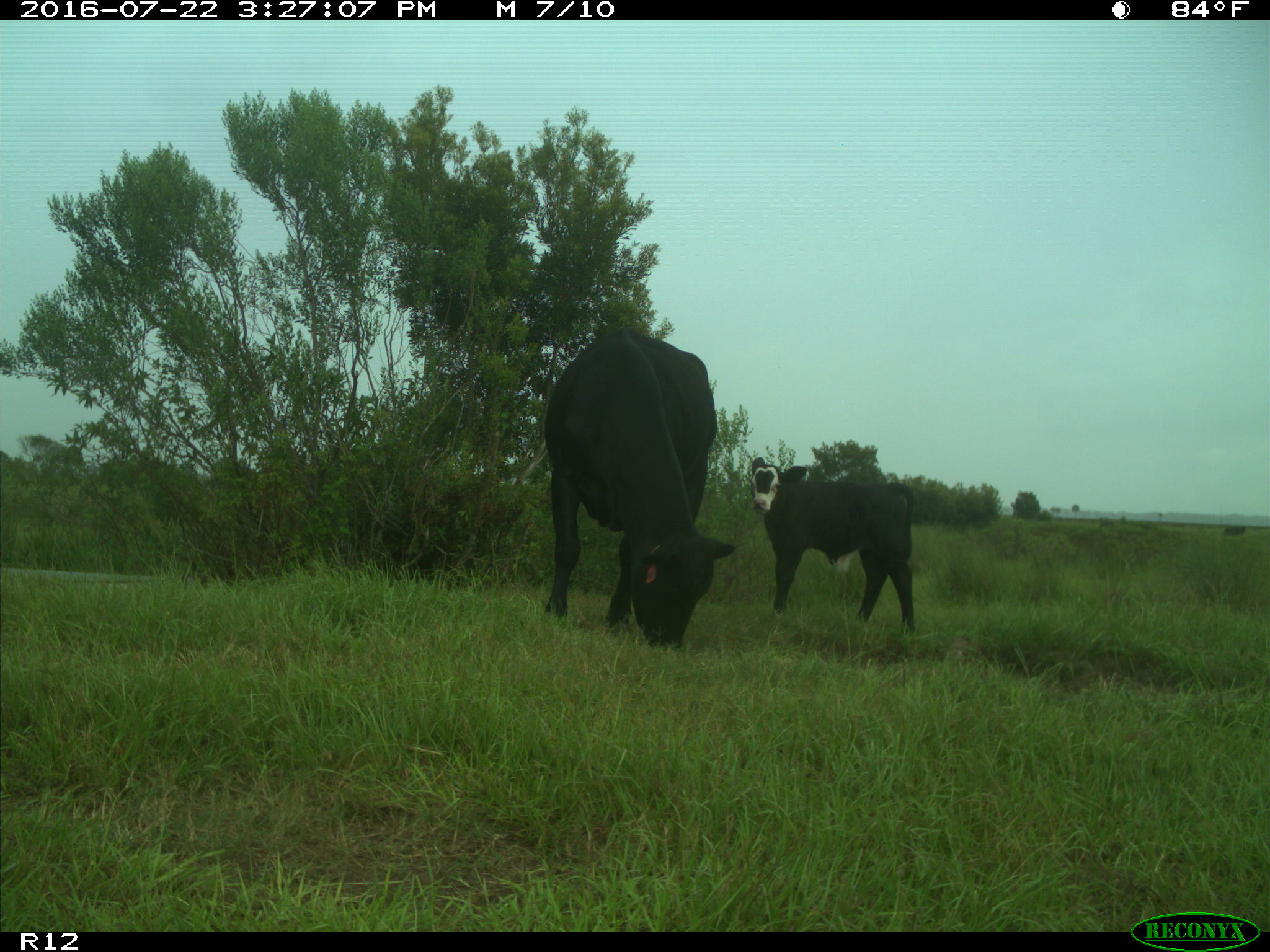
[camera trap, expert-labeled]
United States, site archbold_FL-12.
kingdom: Animalia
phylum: Chordata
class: Mammalia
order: Artiodactyla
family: Bovidae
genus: Bos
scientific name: Bos taurus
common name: domestic cow